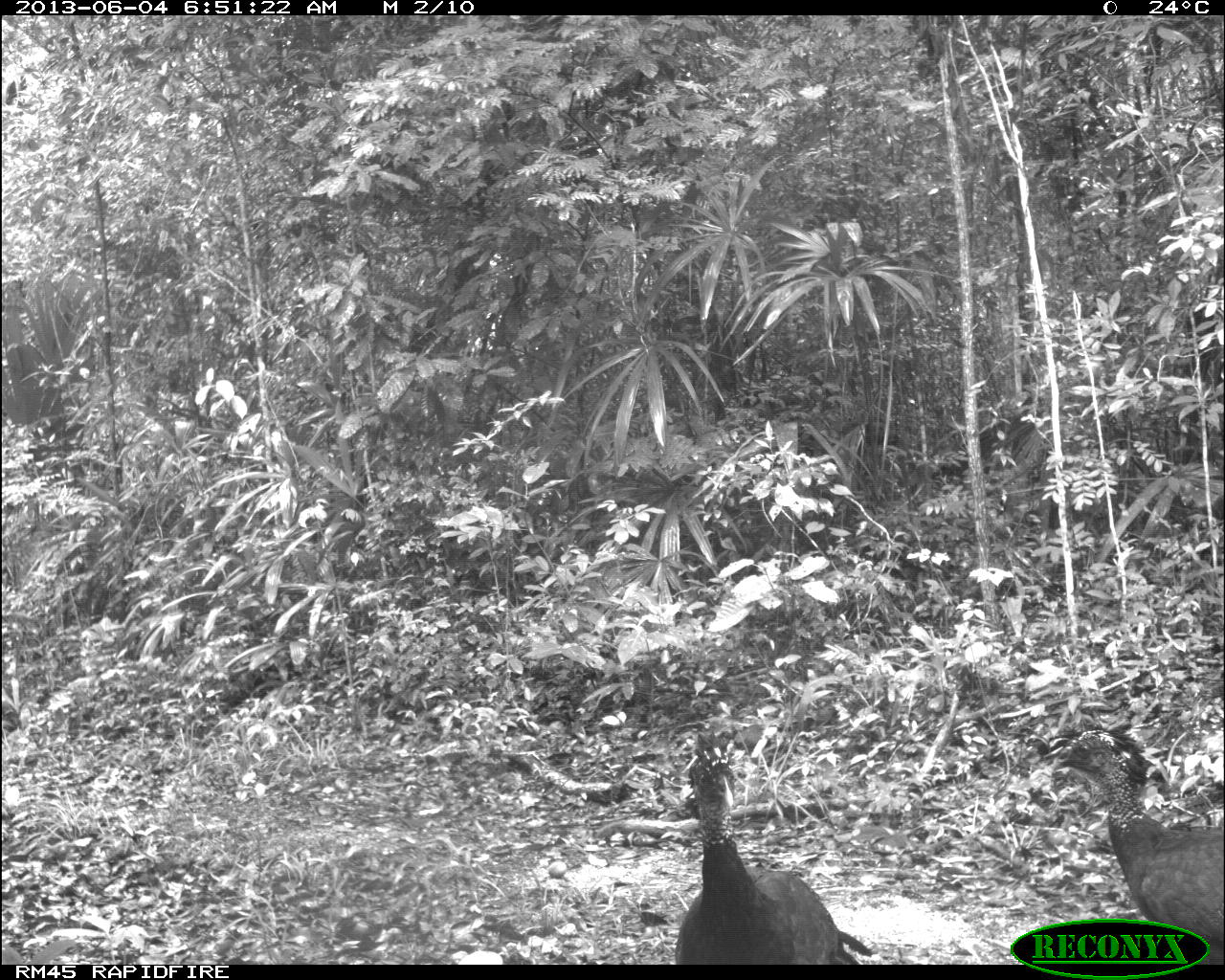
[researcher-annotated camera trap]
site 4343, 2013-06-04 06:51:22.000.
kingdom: Animalia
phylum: Chordata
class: Aves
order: Galliformes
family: Cracidae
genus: Crax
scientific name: Crax rubra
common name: great curassow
Crax rubra (great curassow), count 3, sex female.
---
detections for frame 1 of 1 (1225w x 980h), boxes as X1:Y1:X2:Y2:
crax rubra: 674:732:871:961; 1050:718:1219:959